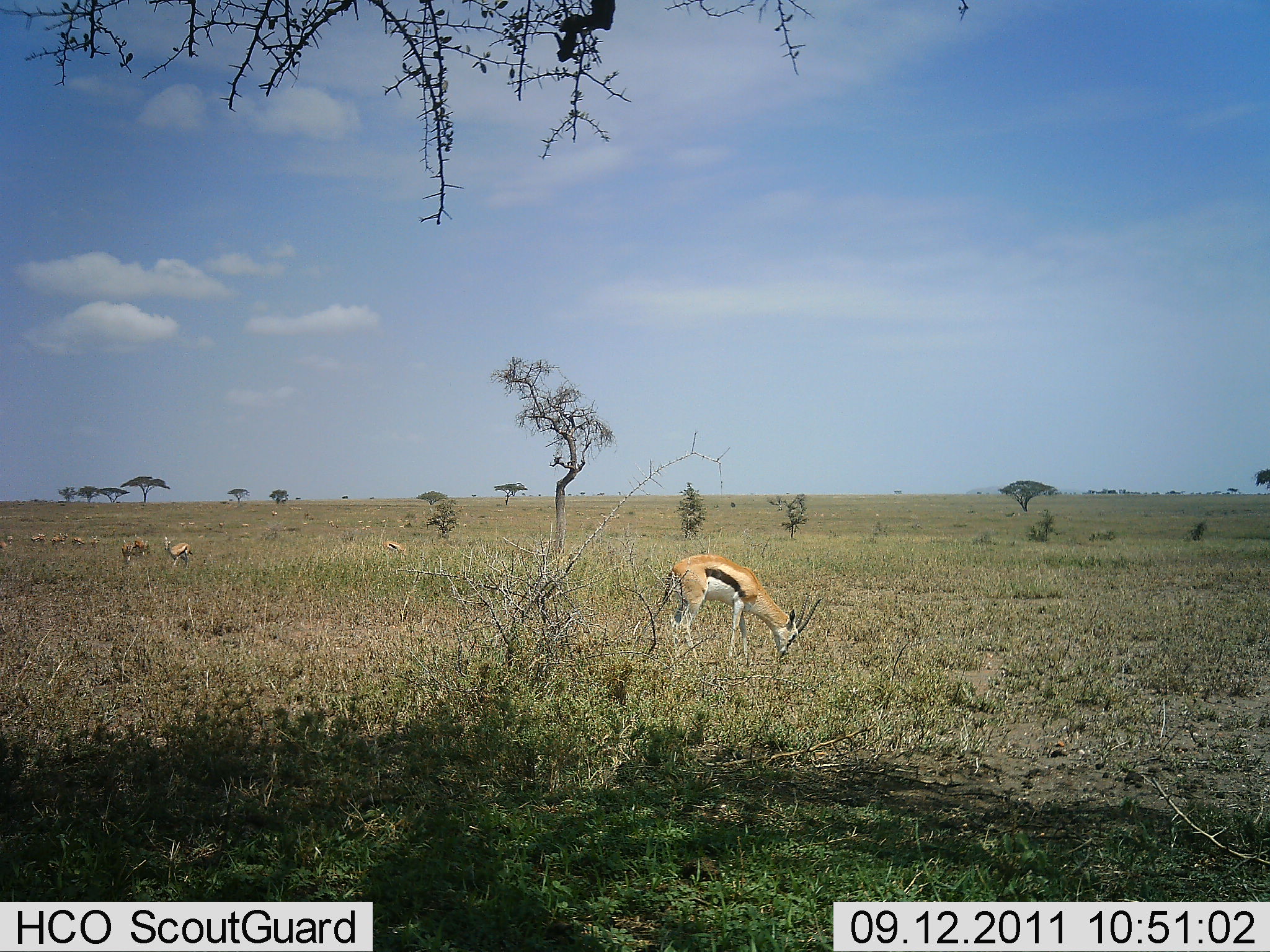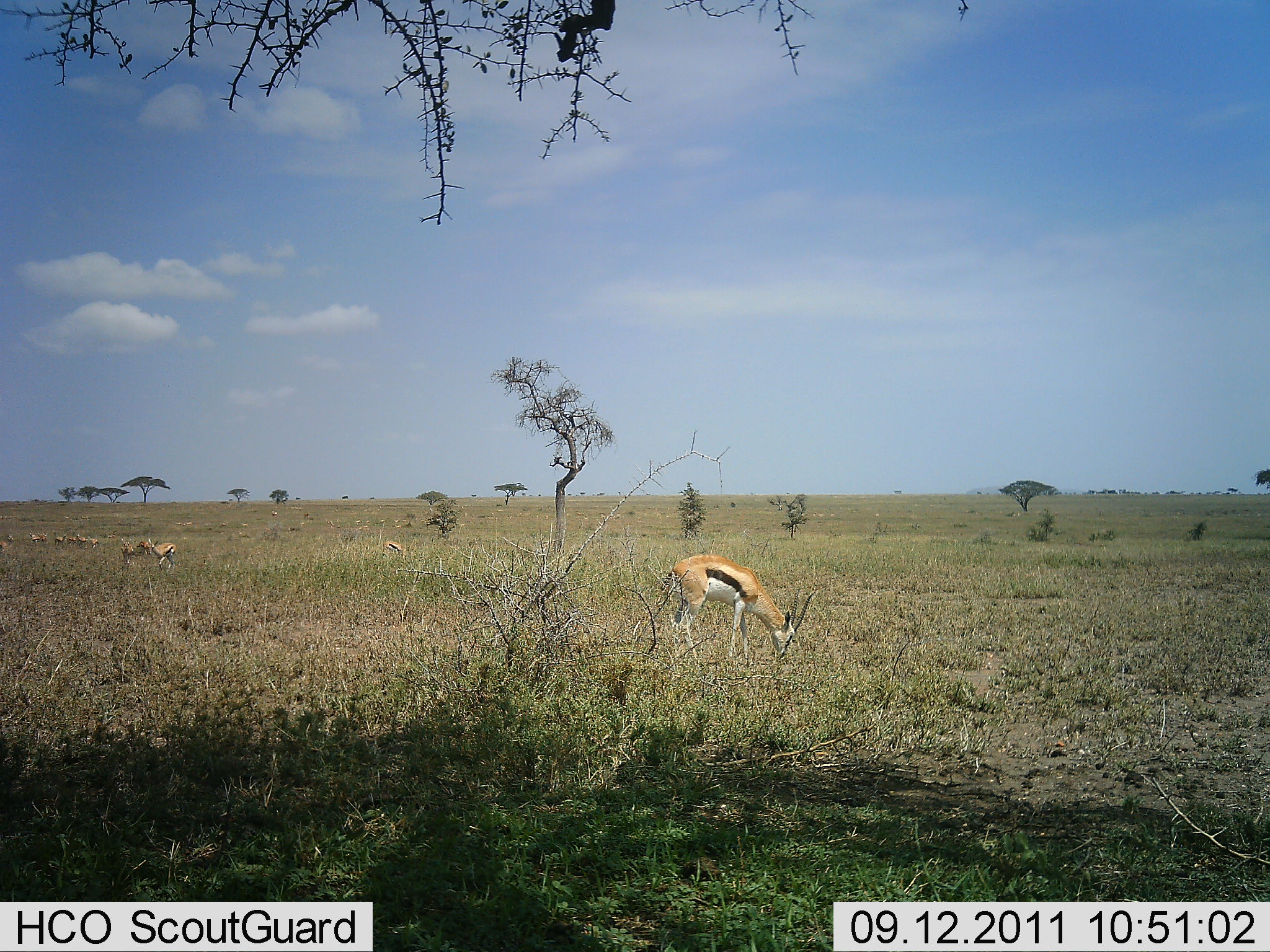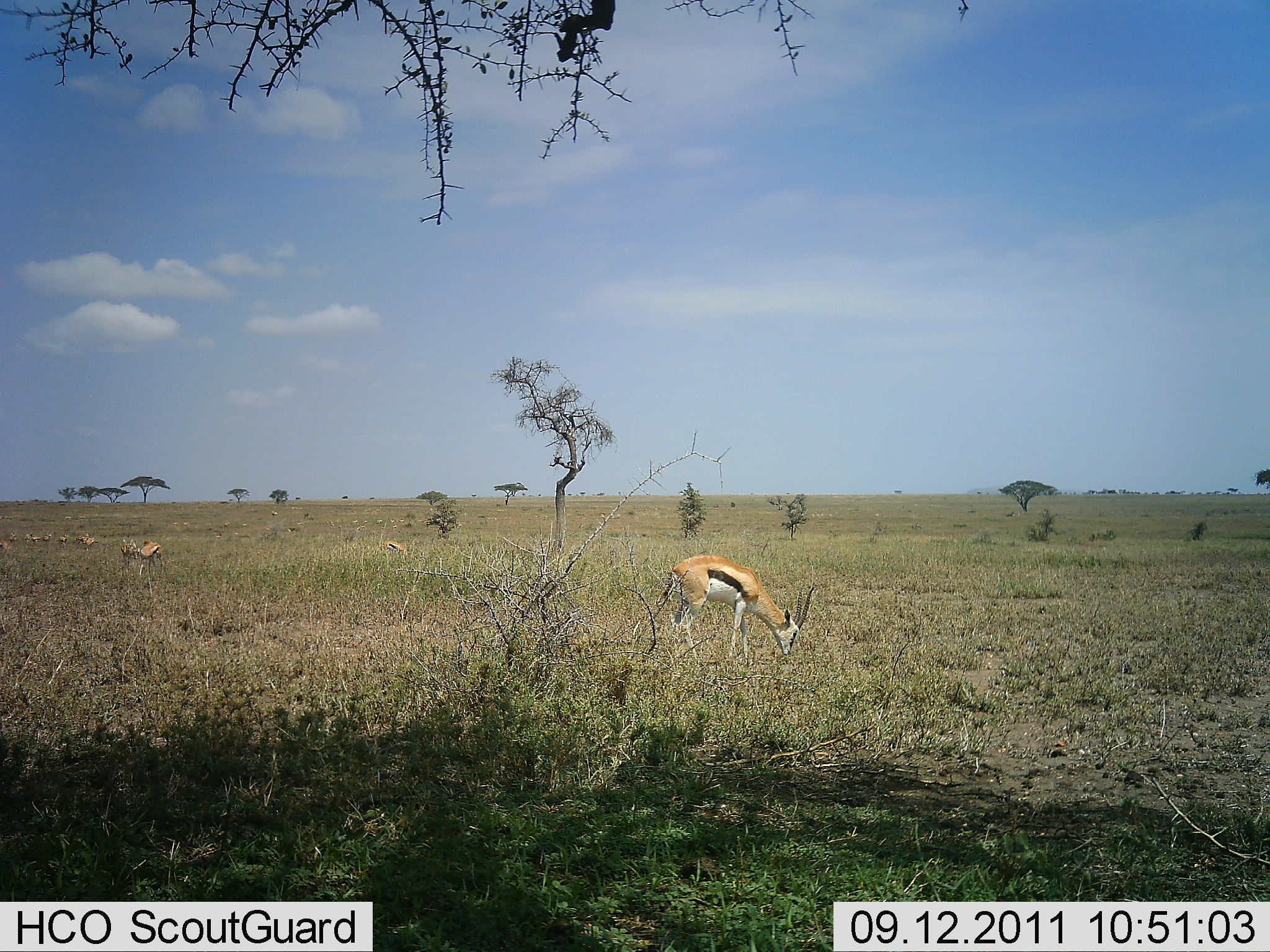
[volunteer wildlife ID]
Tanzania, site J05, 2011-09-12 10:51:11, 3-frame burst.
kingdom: Animalia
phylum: Chordata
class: Mammalia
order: Artiodactyla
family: Bovidae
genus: Eudorcas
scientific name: Eudorcas thomsonii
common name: thomson's gazelle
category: gazellethomsons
Gazellethomsons (thomson's gazelle) (Eudorcas thomsonii), count 8. Behavior (volunteer vote fractions): standing 50%, resting 0%, moving 50%, interacting 8%. Young present (vote fraction): 0%. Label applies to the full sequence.